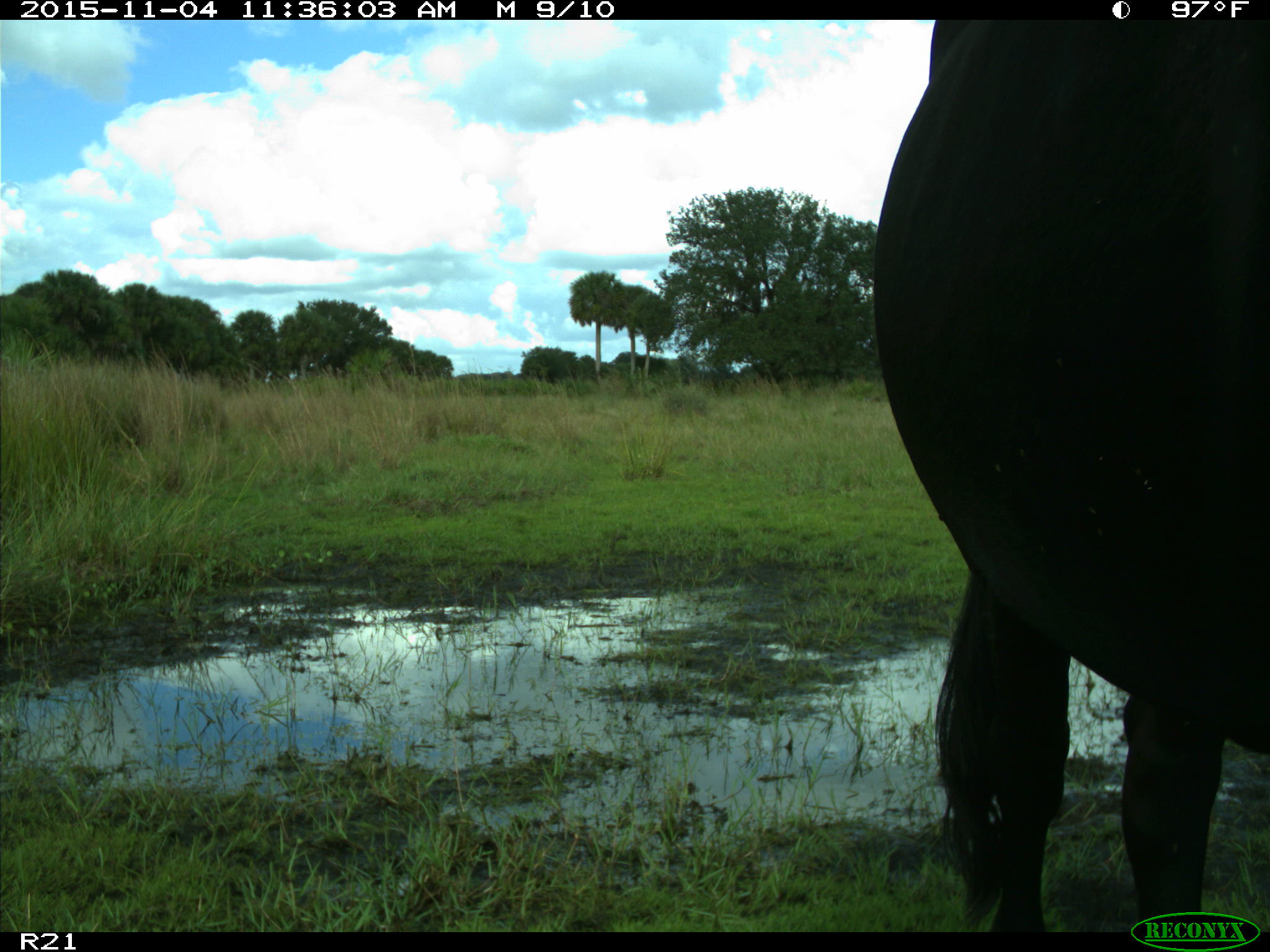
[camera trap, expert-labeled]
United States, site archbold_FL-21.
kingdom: Animalia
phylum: Chordata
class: Mammalia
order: Artiodactyla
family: Bovidae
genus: Bos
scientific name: Bos taurus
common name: domestic cow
Bos taurus (domestic cow).